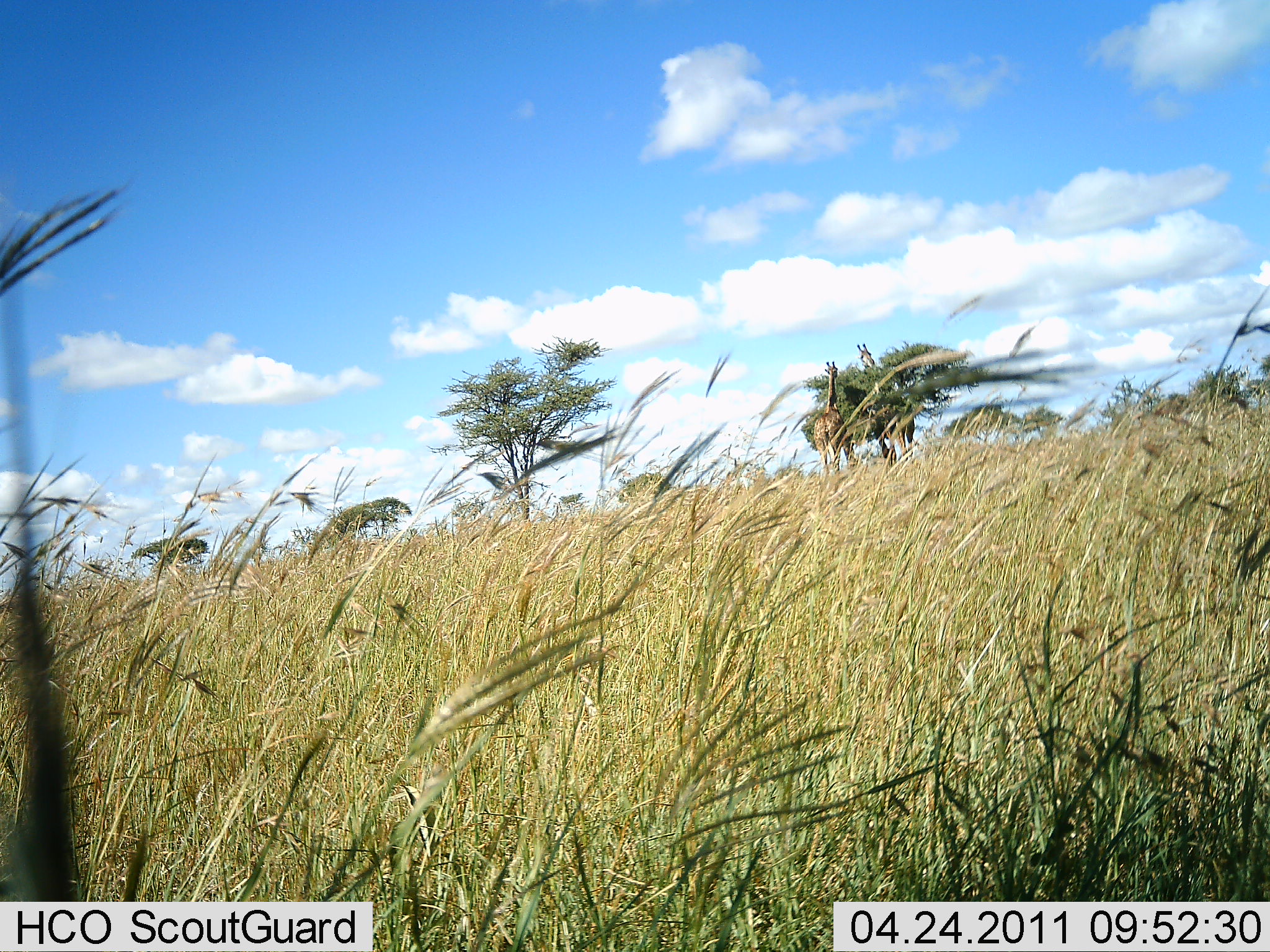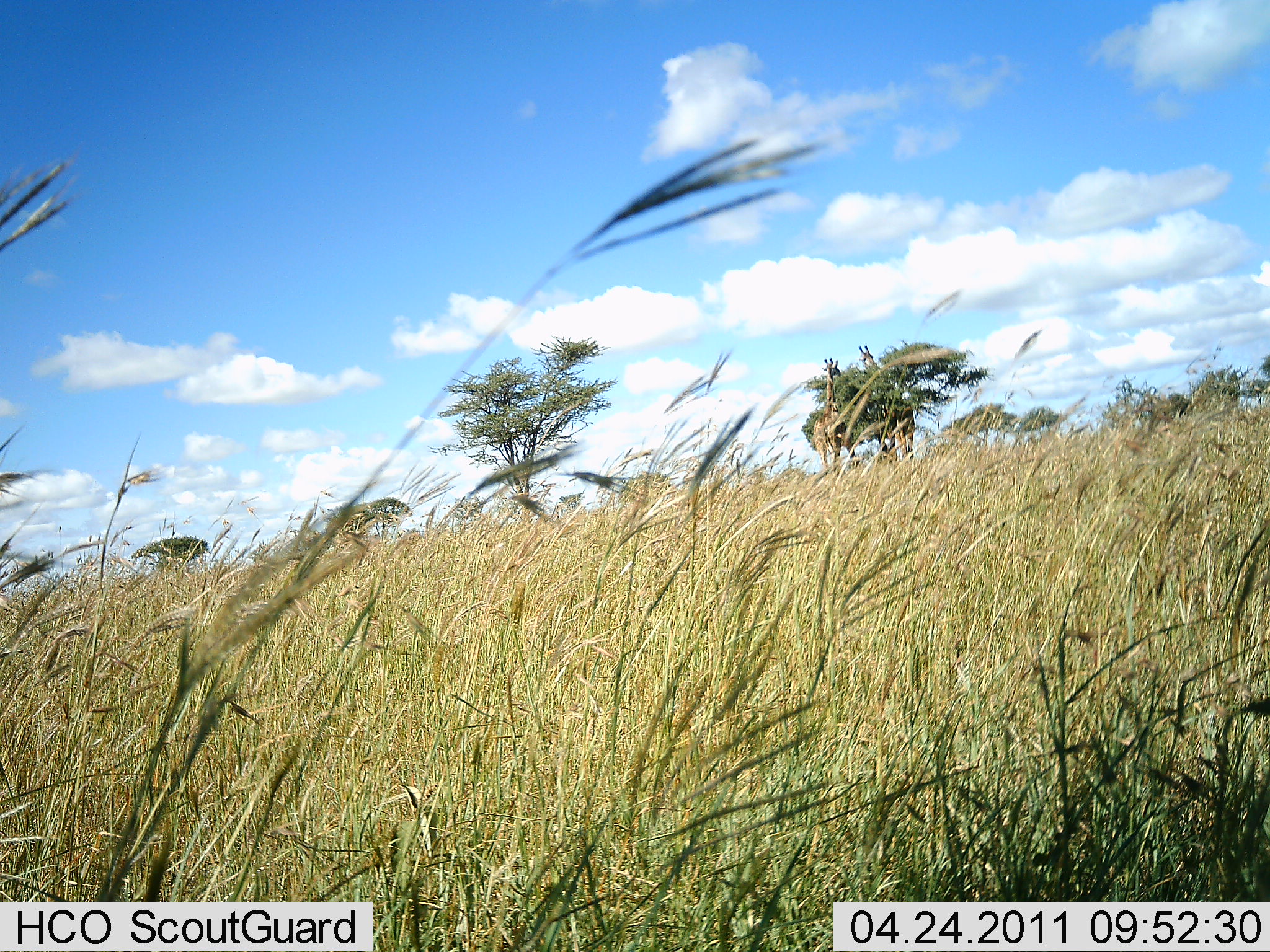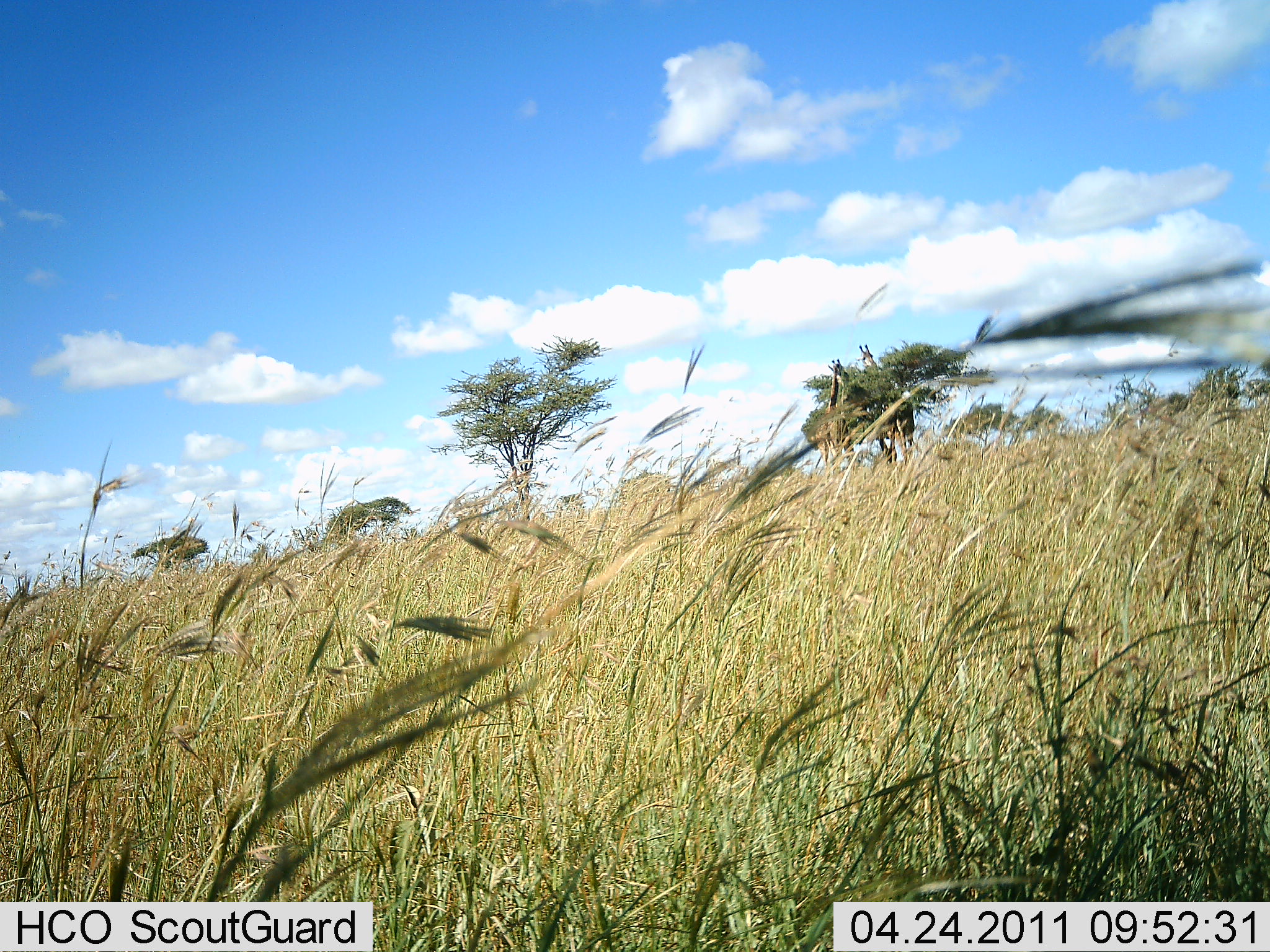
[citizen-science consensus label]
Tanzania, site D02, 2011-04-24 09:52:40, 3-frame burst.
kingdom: Animalia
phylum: Chordata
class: Mammalia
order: Artiodactyla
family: Giraffidae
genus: Giraffa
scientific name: Giraffa camelopardalis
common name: giraffe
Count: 2.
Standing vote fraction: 20%.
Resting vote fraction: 10%.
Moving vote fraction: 0%.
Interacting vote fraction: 0%.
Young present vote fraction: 0%.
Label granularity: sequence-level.